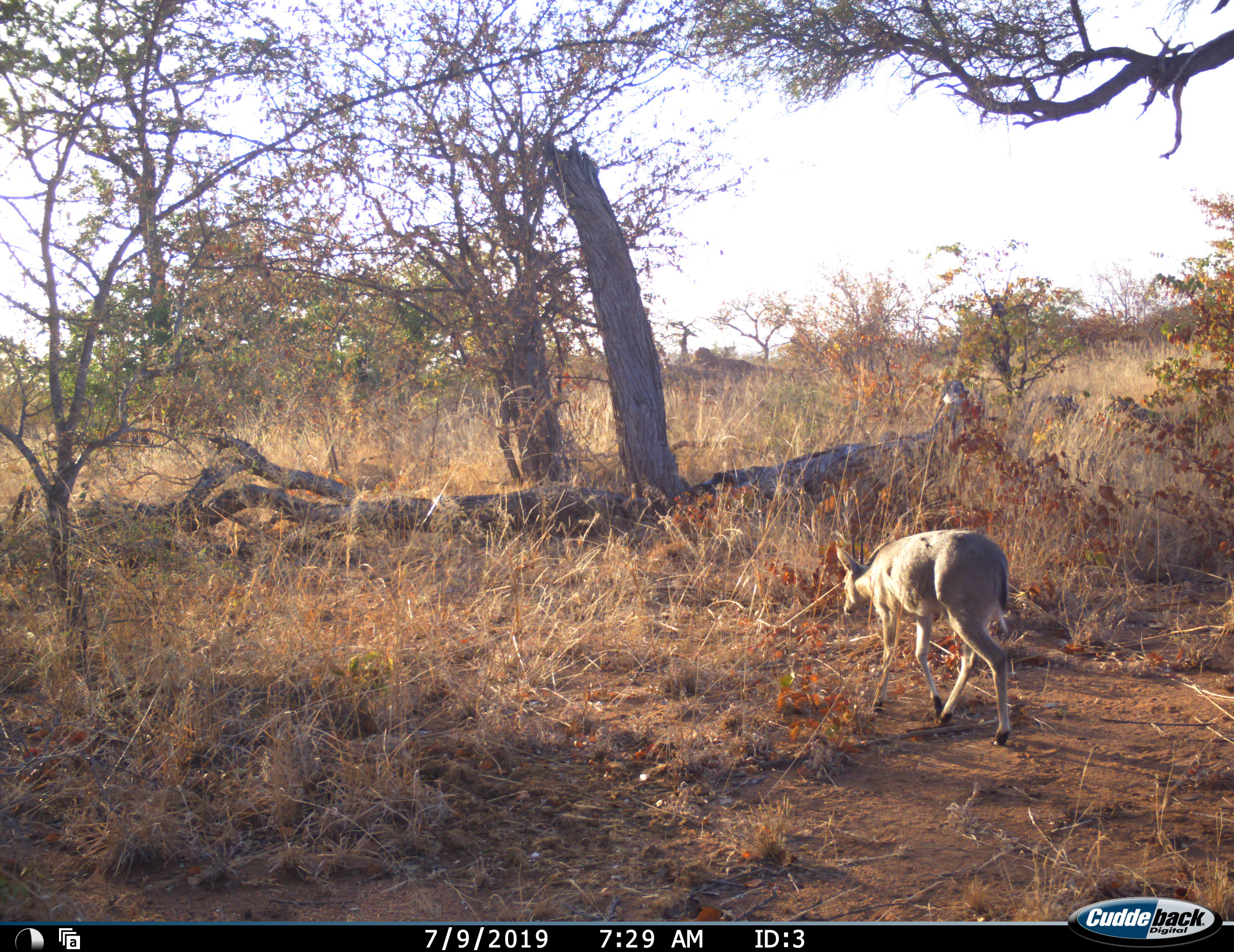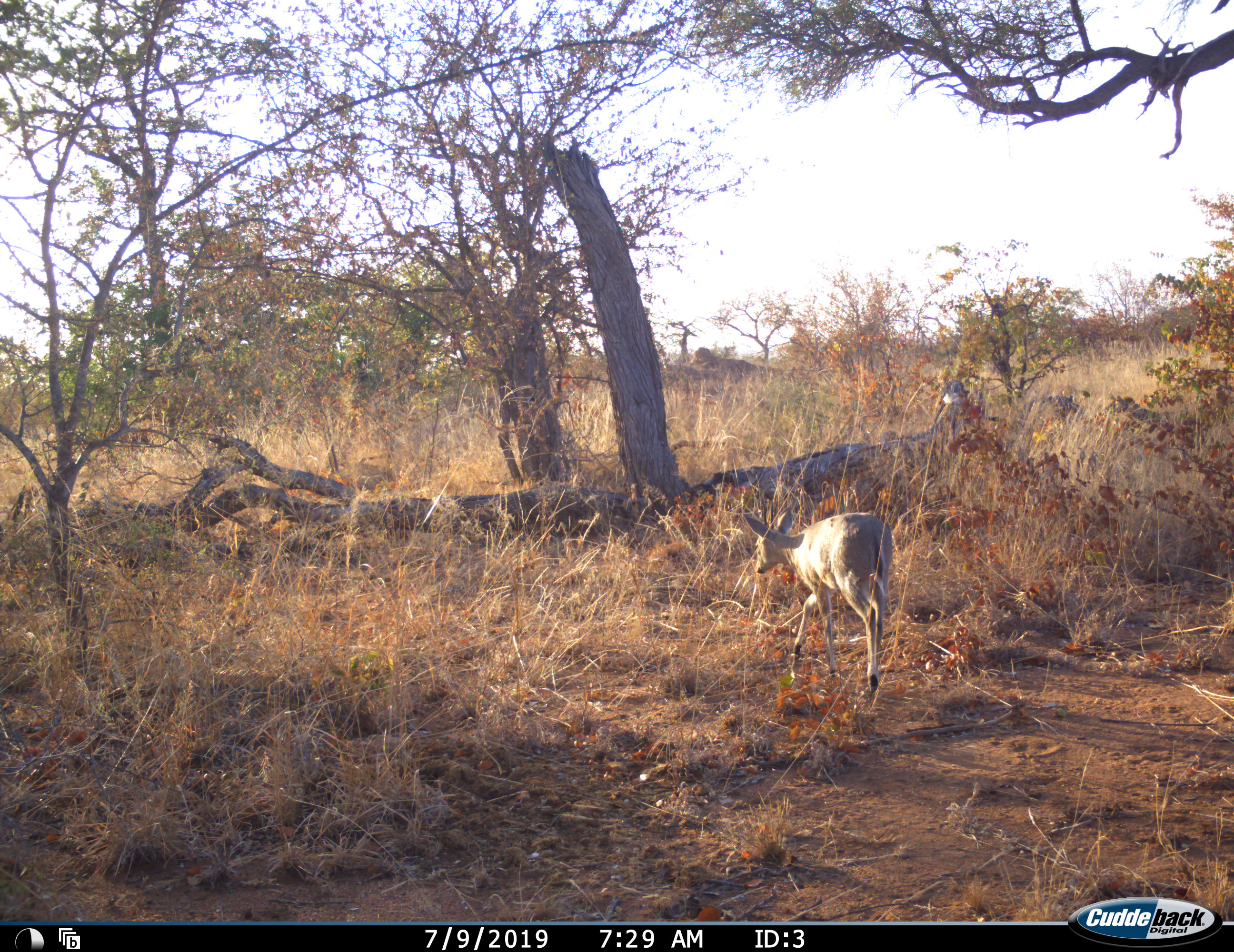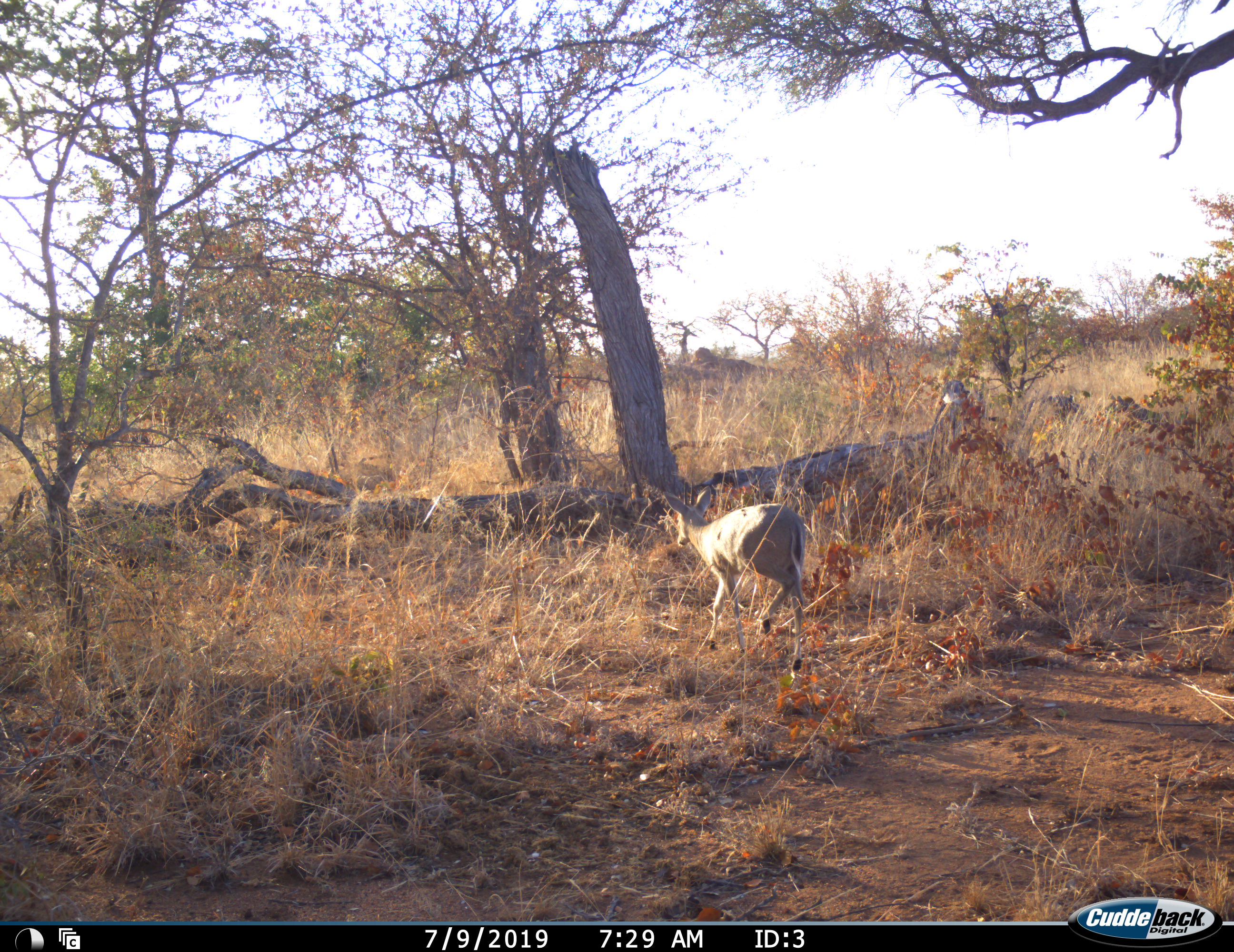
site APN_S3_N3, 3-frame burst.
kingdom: Animalia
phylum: Chordata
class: Mammalia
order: Artiodactyla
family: Bovidae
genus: Sylvicapra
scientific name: Sylvicapra grimmia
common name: common duiker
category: duikercommongrey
Duikercommongrey (common duiker) (Sylvicapra grimmia), count 1. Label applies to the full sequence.